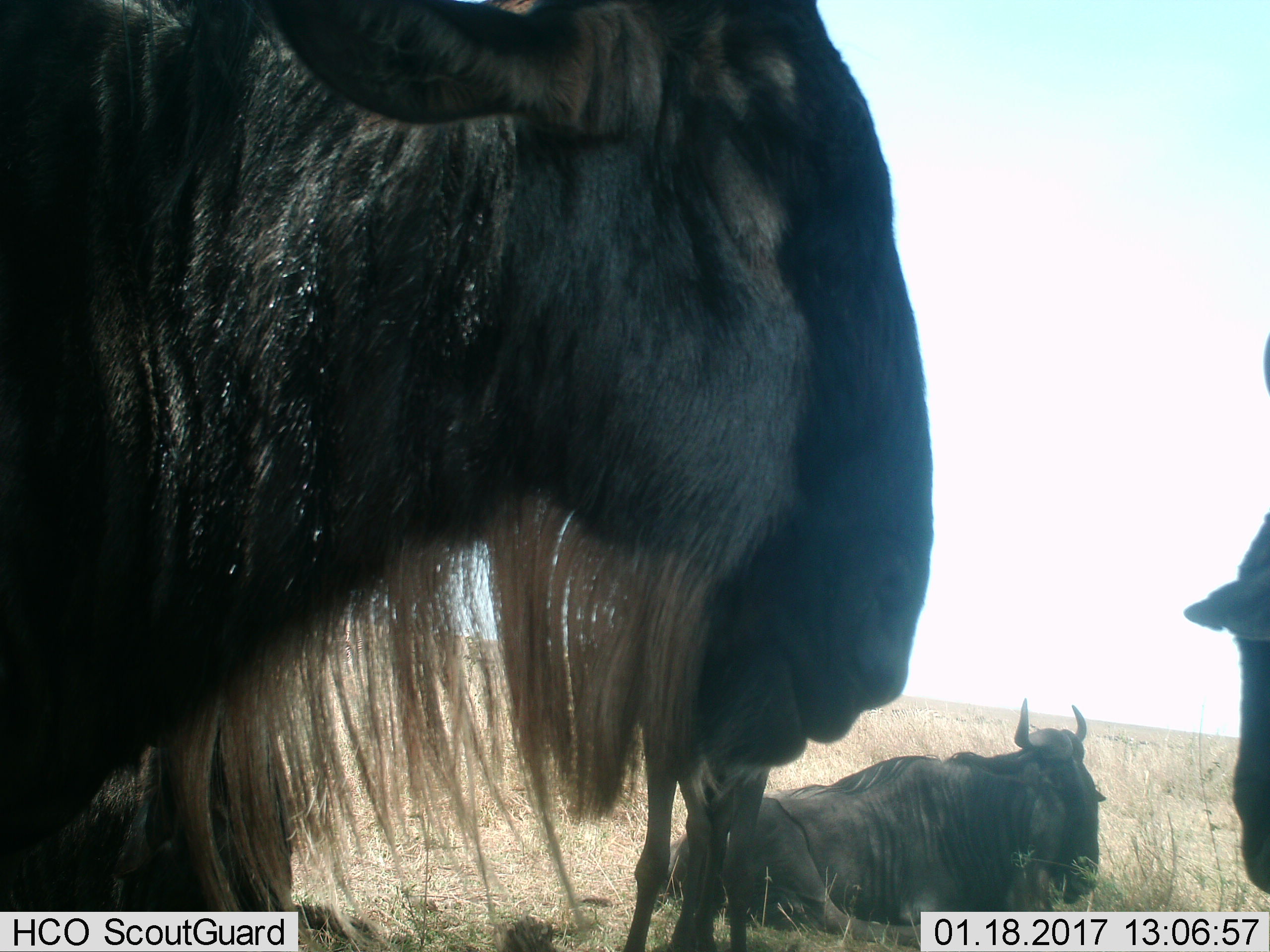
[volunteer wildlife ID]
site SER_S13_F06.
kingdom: Animalia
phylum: Chordata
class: Mammalia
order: Artiodactyla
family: Bovidae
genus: Connochaetes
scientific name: Connochaetes taurinus taurinus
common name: blue wildebeest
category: wildebeestblue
Wildebeestblue (blue wildebeest) (Connochaetes taurinus taurinus), count 3. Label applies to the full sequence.